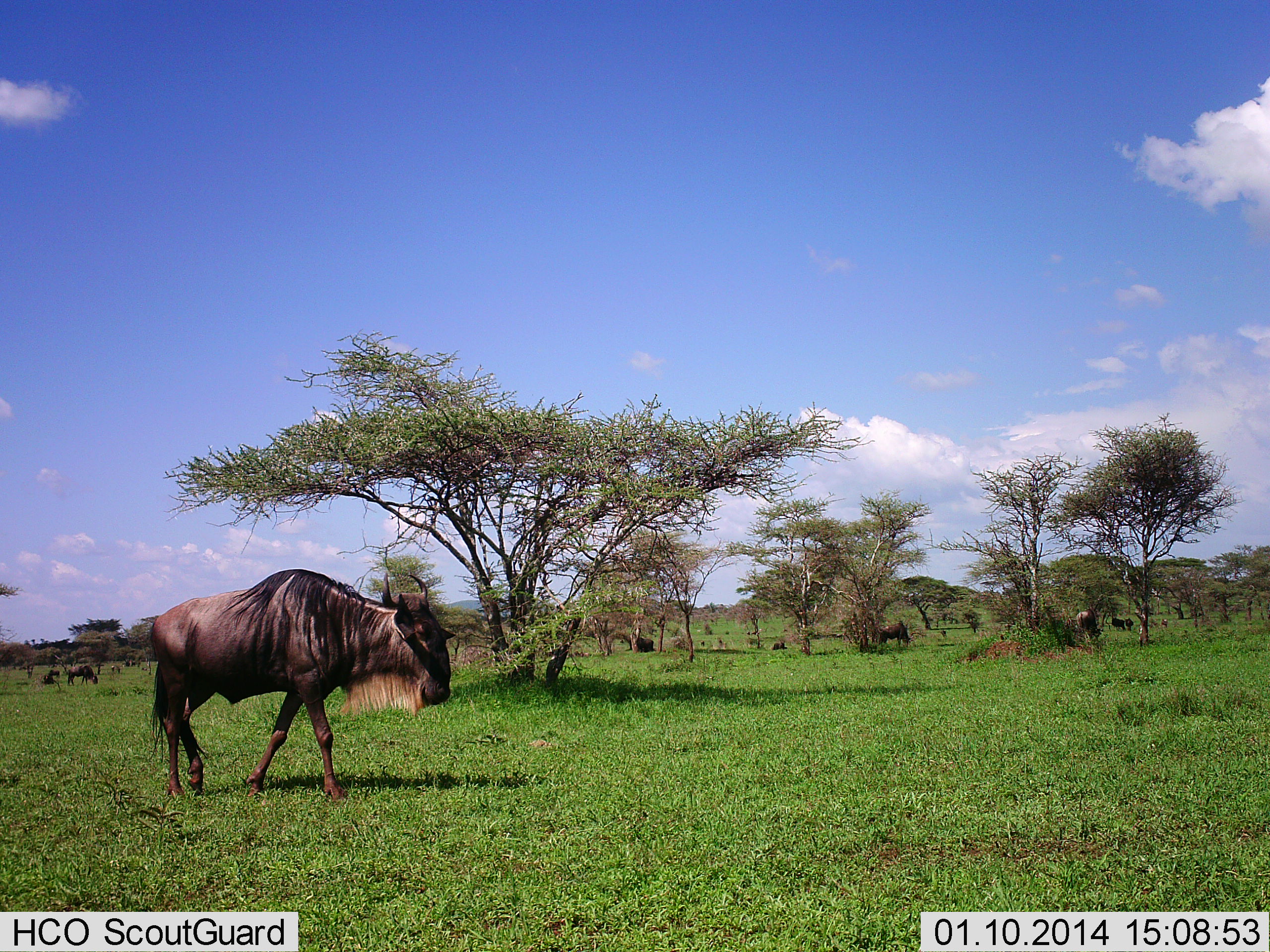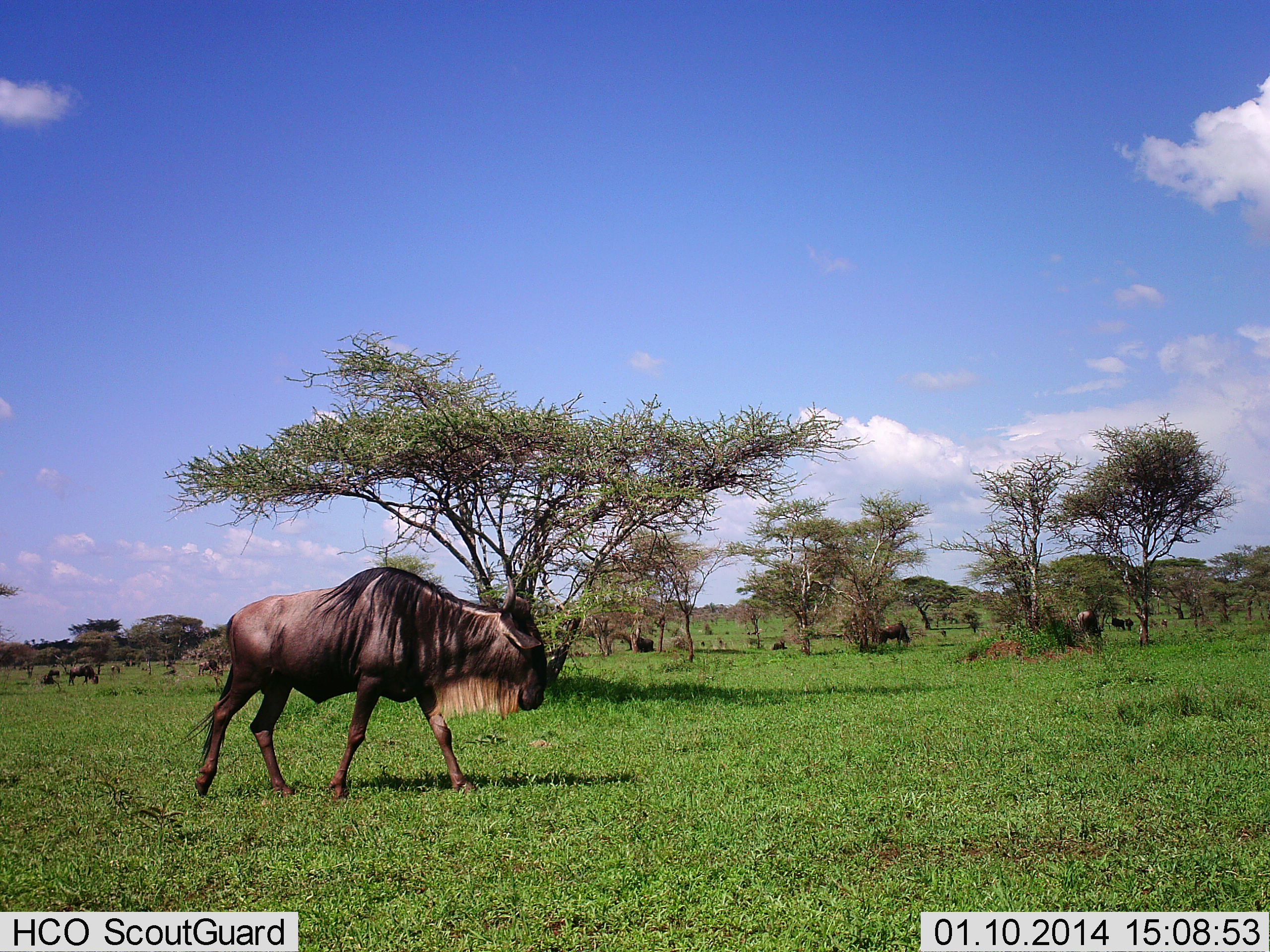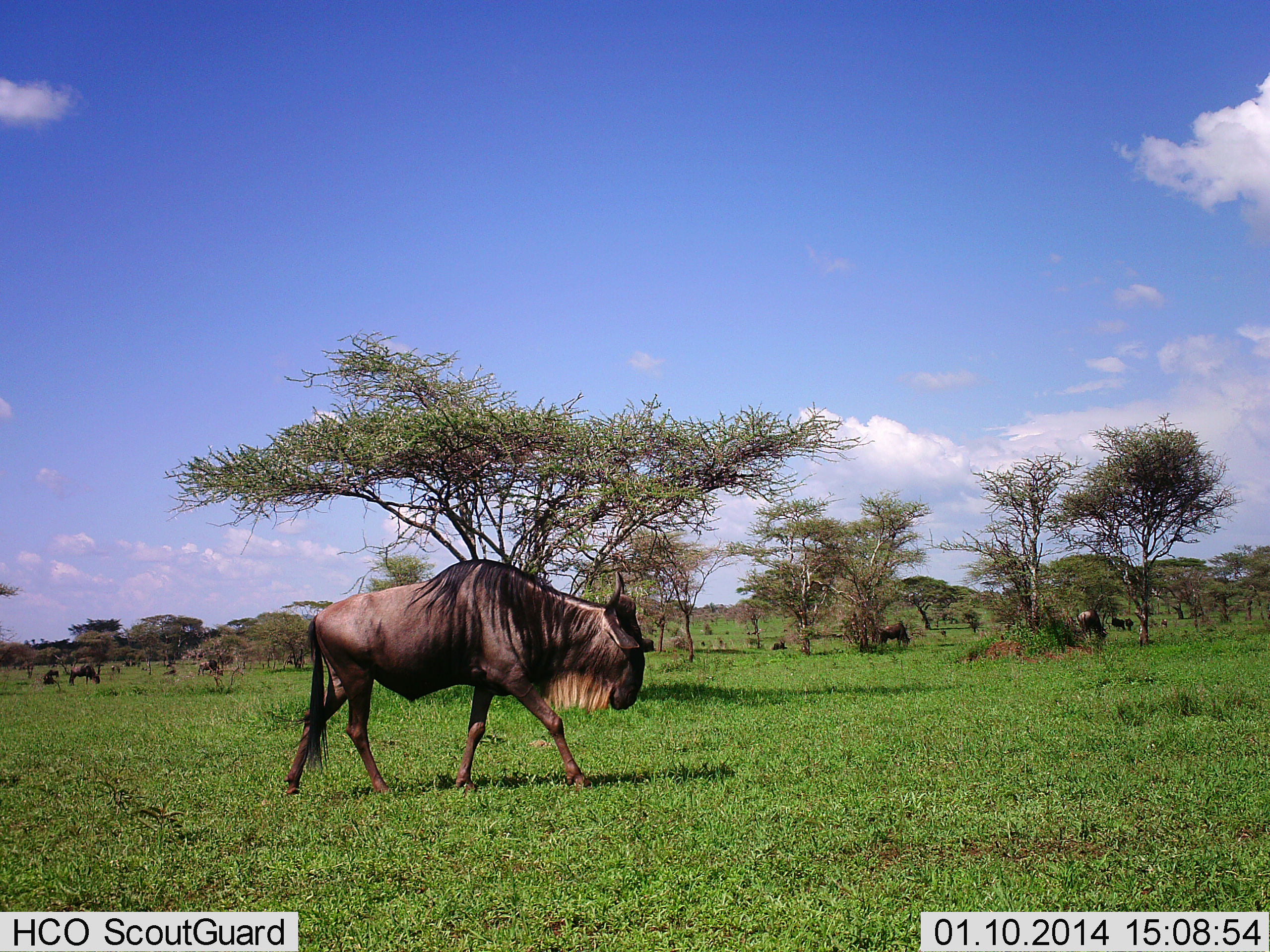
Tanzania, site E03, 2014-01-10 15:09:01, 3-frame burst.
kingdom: Animalia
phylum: Chordata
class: Mammalia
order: Artiodactyla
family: Bovidae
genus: Connochaetes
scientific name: Connochaetes taurinus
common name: blue wildebeest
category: wildebeest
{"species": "wildebeest (blue wildebeest) (Connochaetes taurinus)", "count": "4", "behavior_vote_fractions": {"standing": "10%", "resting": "10%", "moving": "80%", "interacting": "0%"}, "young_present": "0%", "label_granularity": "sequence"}